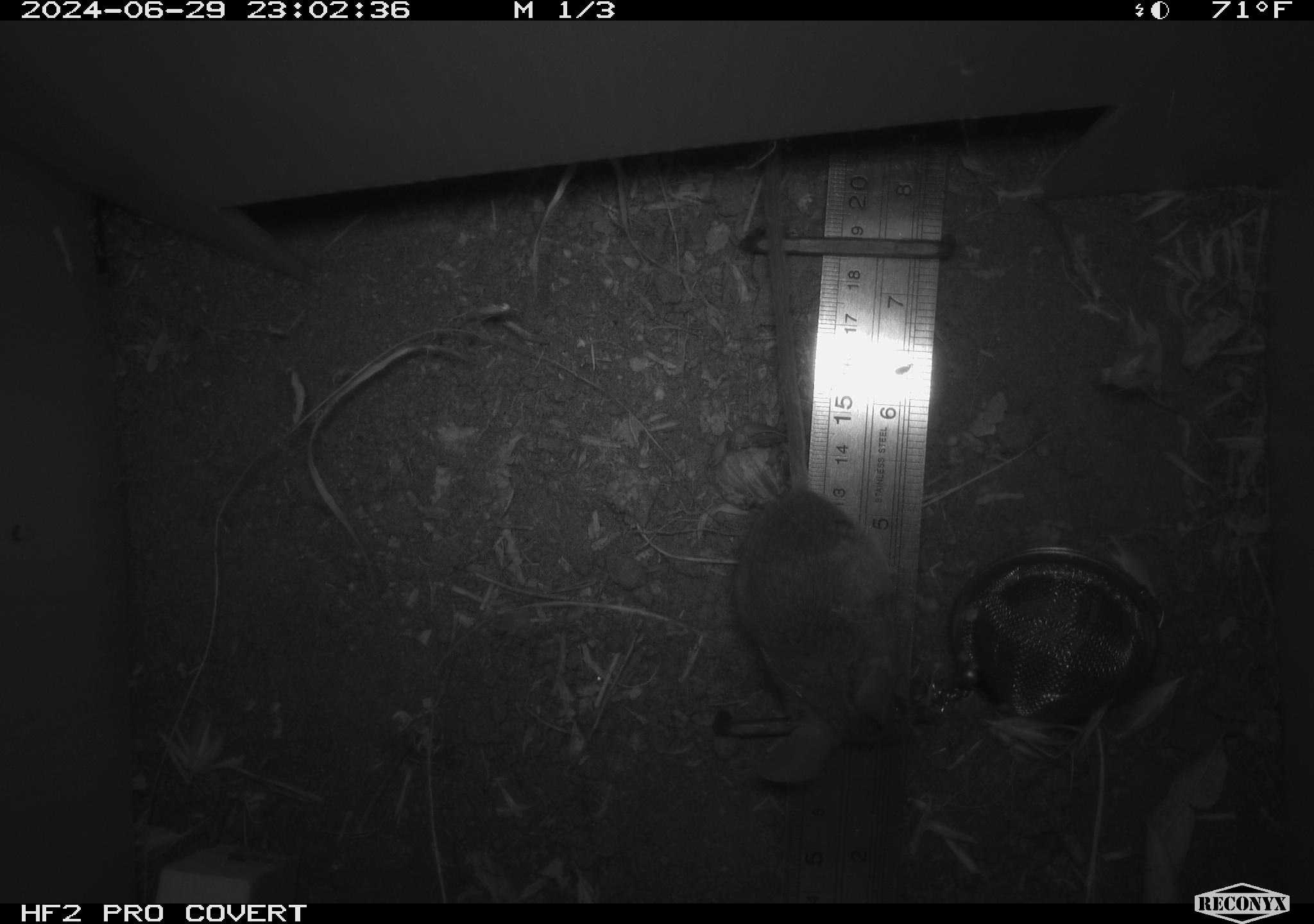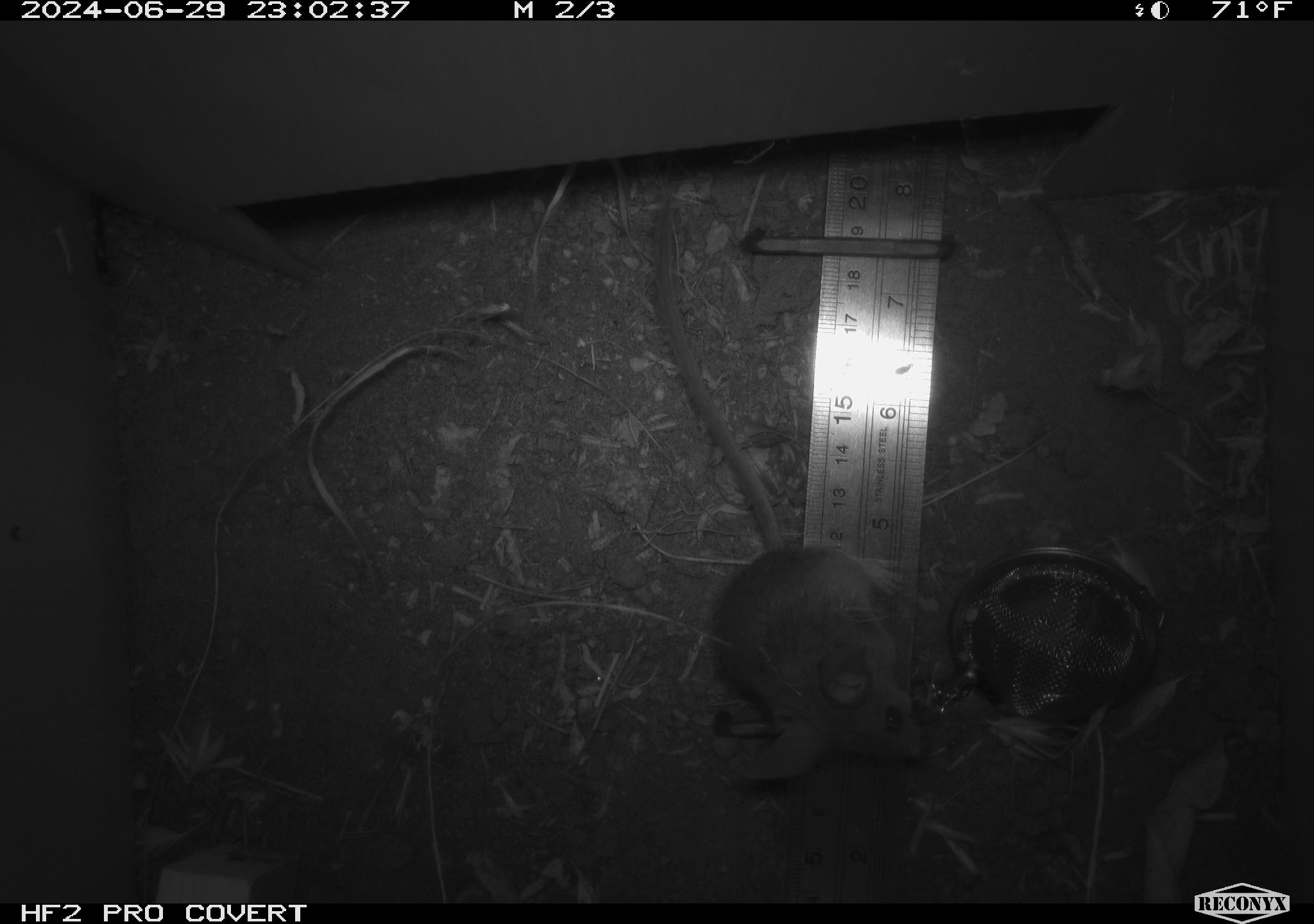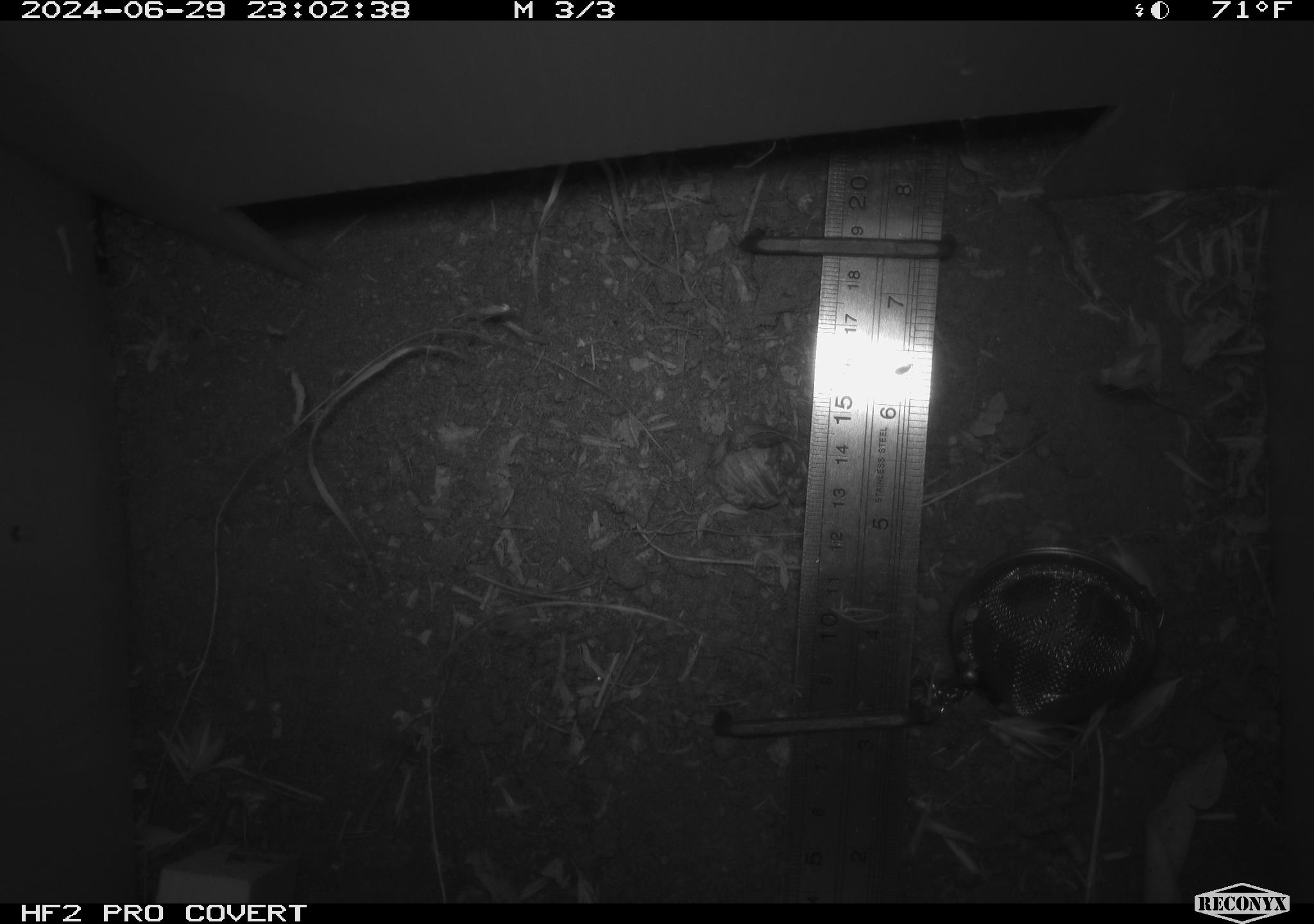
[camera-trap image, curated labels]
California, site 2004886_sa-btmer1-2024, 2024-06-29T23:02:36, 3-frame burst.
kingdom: Animalia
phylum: Chordata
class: Mammalia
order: Rodentia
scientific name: Rodentia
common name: mouse species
Mouse species (Rodentia).